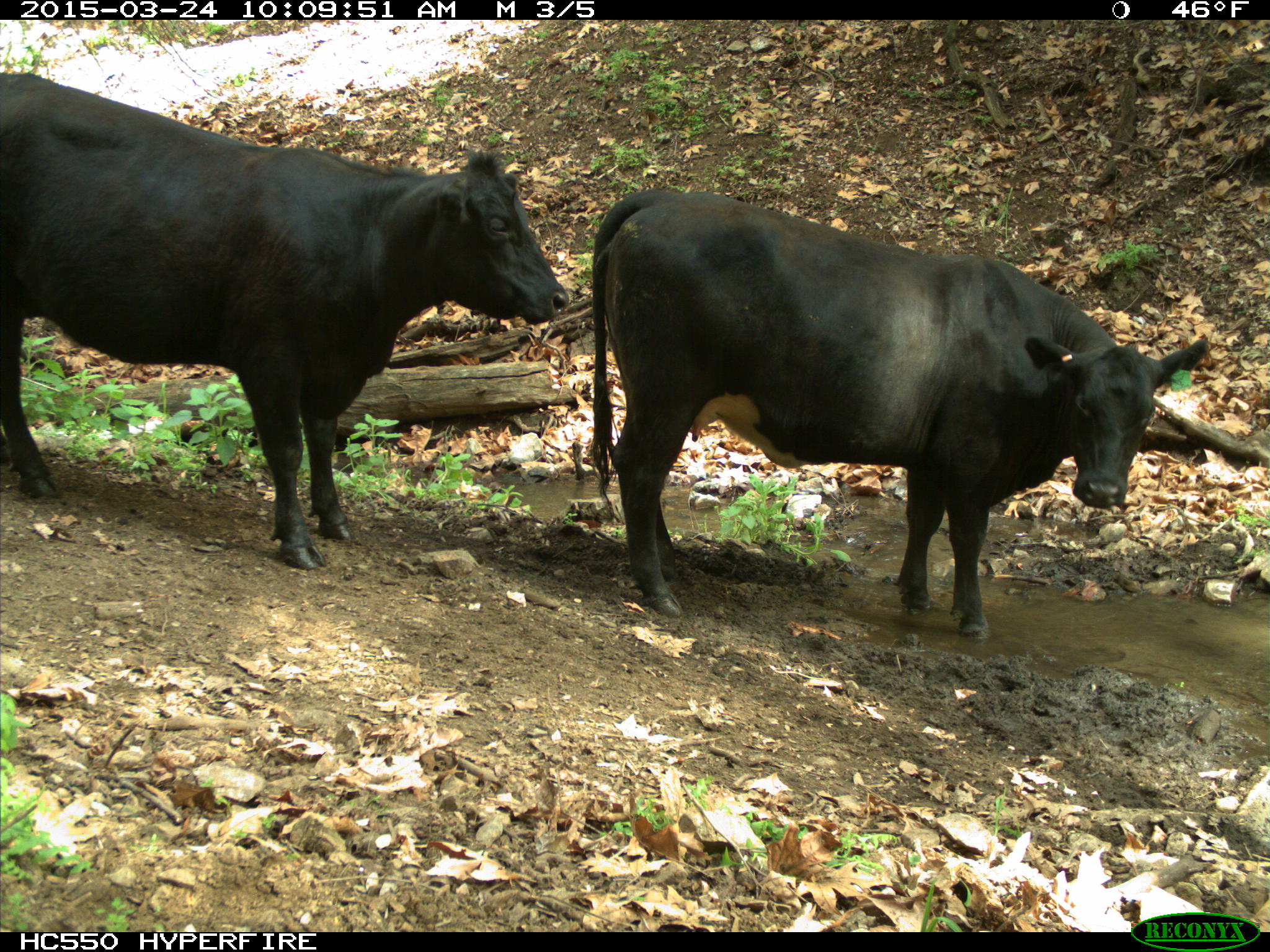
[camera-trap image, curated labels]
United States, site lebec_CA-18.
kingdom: Animalia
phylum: Chordata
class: Mammalia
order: Artiodactyla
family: Bovidae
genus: Bos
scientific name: Bos taurus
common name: domestic cow